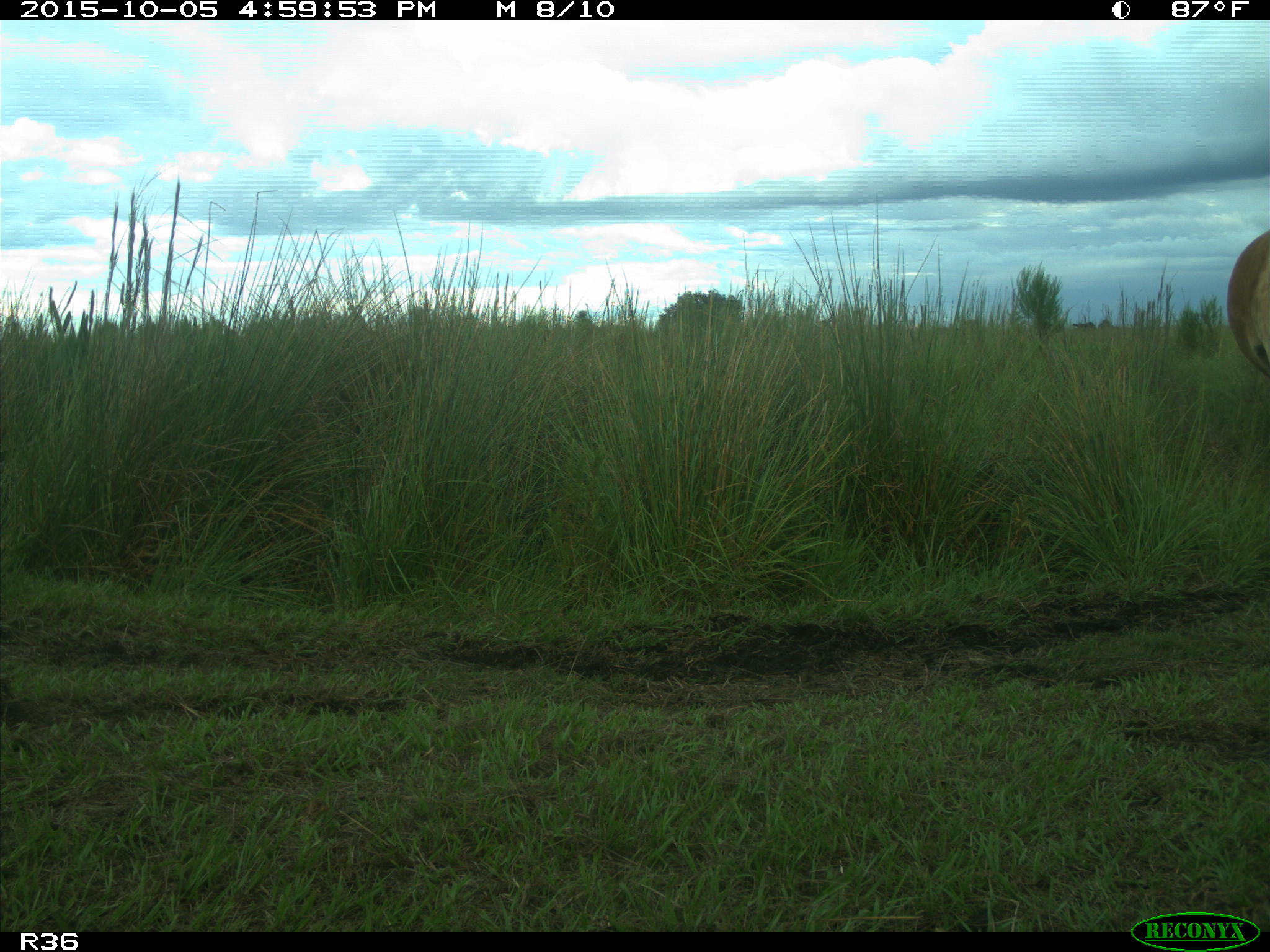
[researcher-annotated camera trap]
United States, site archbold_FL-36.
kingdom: Animalia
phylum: Chordata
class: Mammalia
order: Artiodactyla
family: Bovidae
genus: Bos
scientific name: Bos taurus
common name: domestic cow